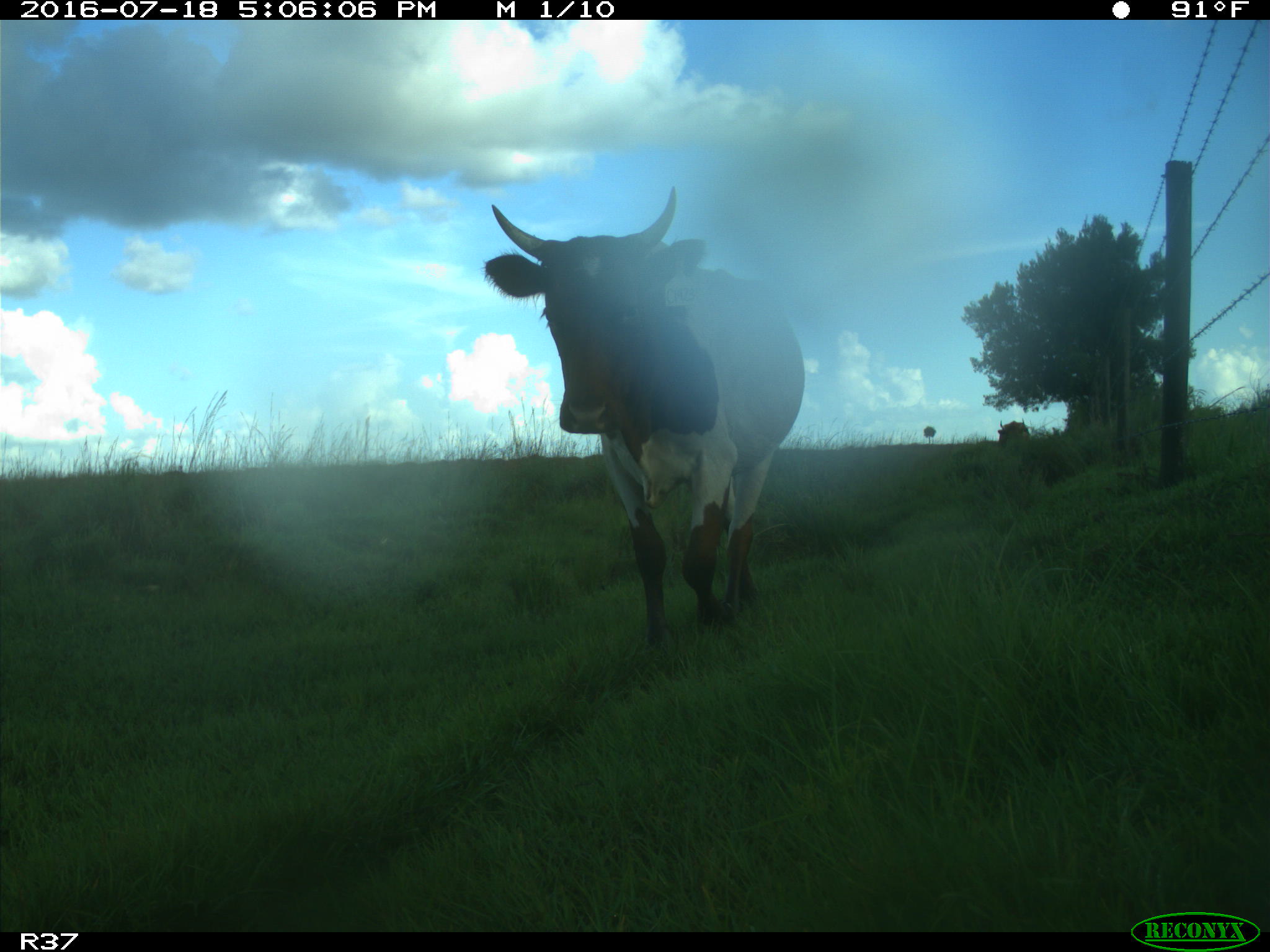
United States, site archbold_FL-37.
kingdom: Animalia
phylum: Chordata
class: Mammalia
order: Artiodactyla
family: Bovidae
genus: Bos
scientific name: Bos taurus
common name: domestic cow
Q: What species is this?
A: Bos taurus (domestic cow).